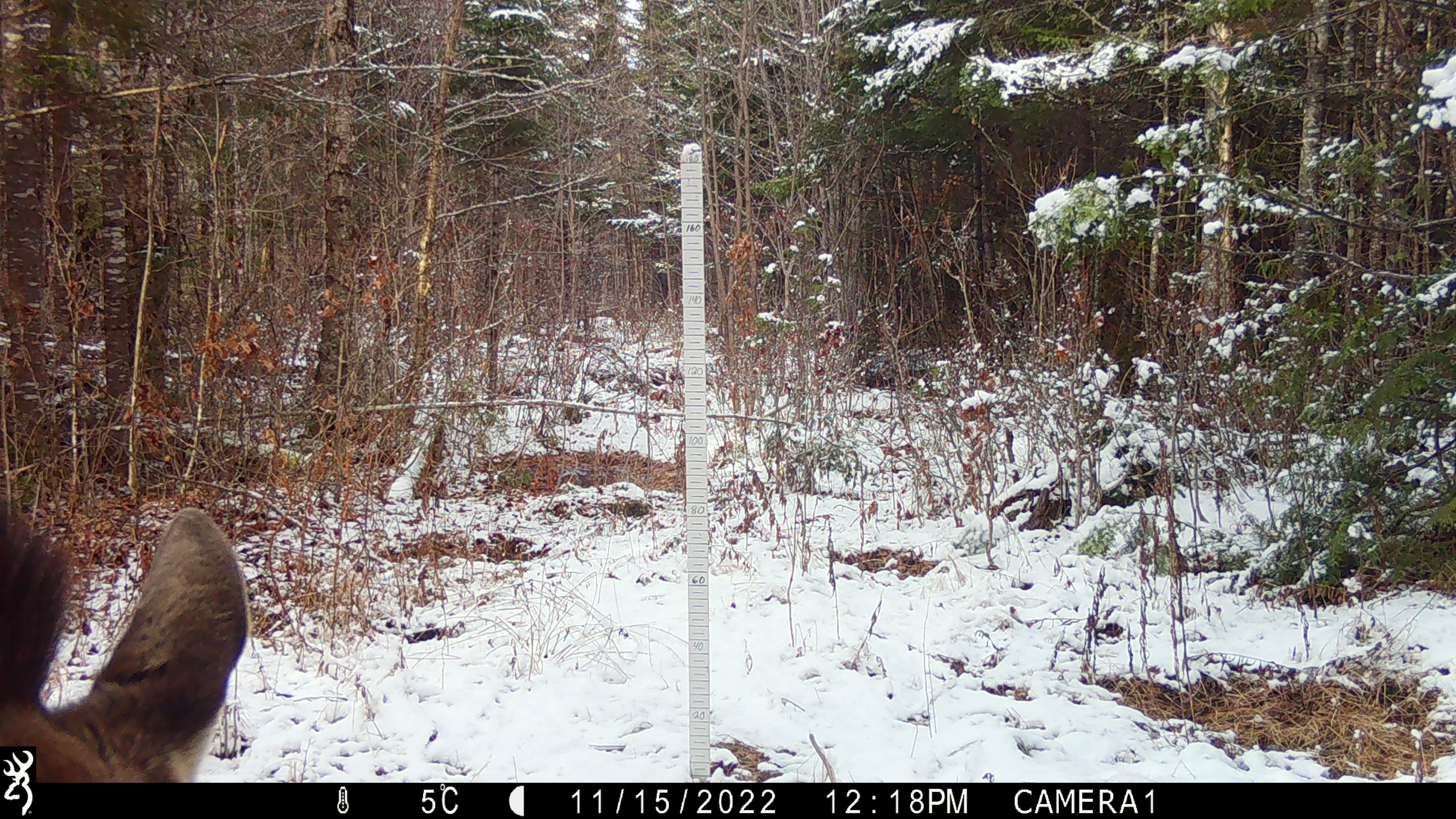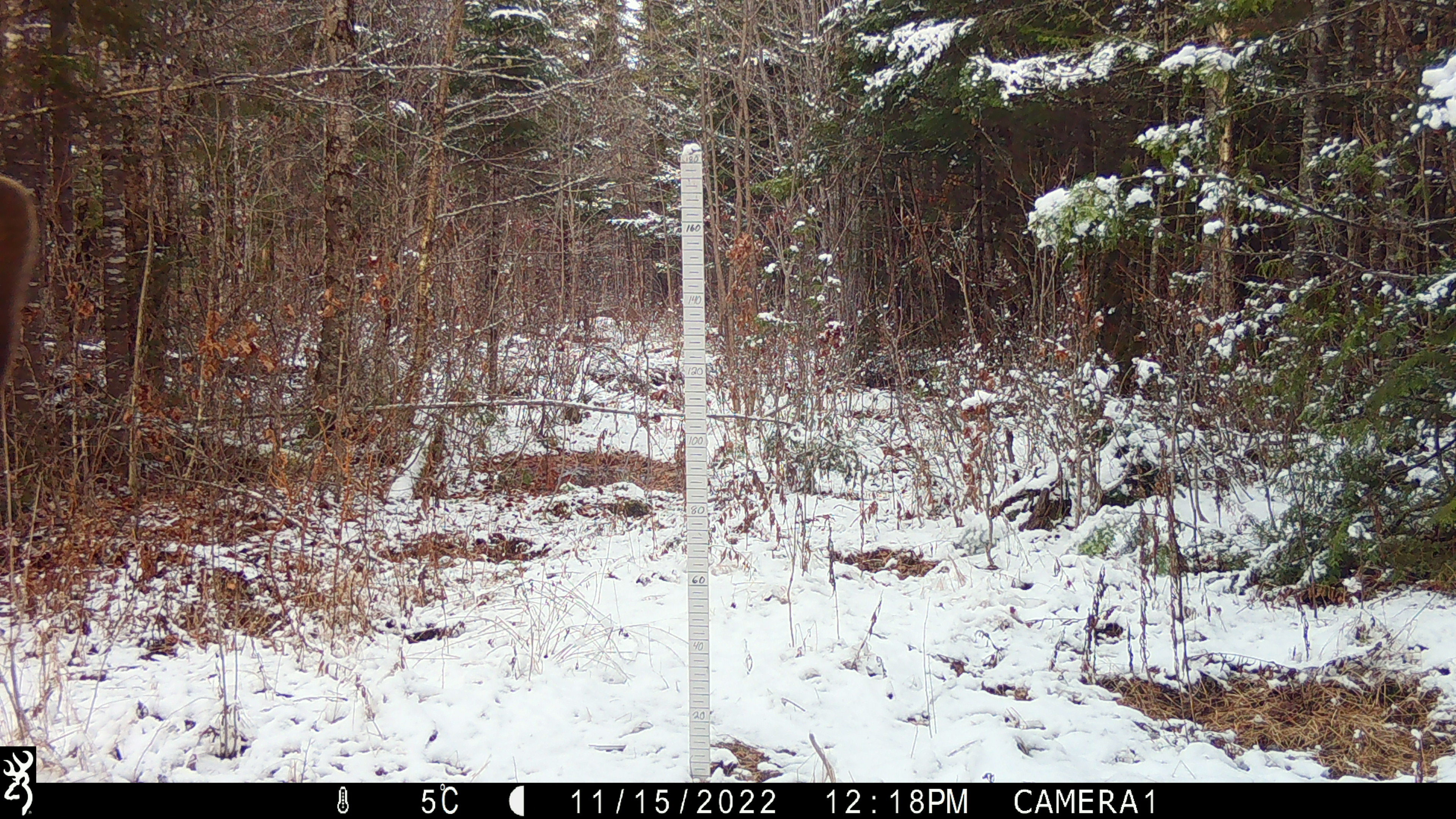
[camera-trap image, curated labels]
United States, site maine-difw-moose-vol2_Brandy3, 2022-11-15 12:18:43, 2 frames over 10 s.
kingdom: Animalia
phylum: Chordata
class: Mammalia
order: Artiodactyla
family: Cervidae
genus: Alces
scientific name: Alces alces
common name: moose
Moose (Alces alces).